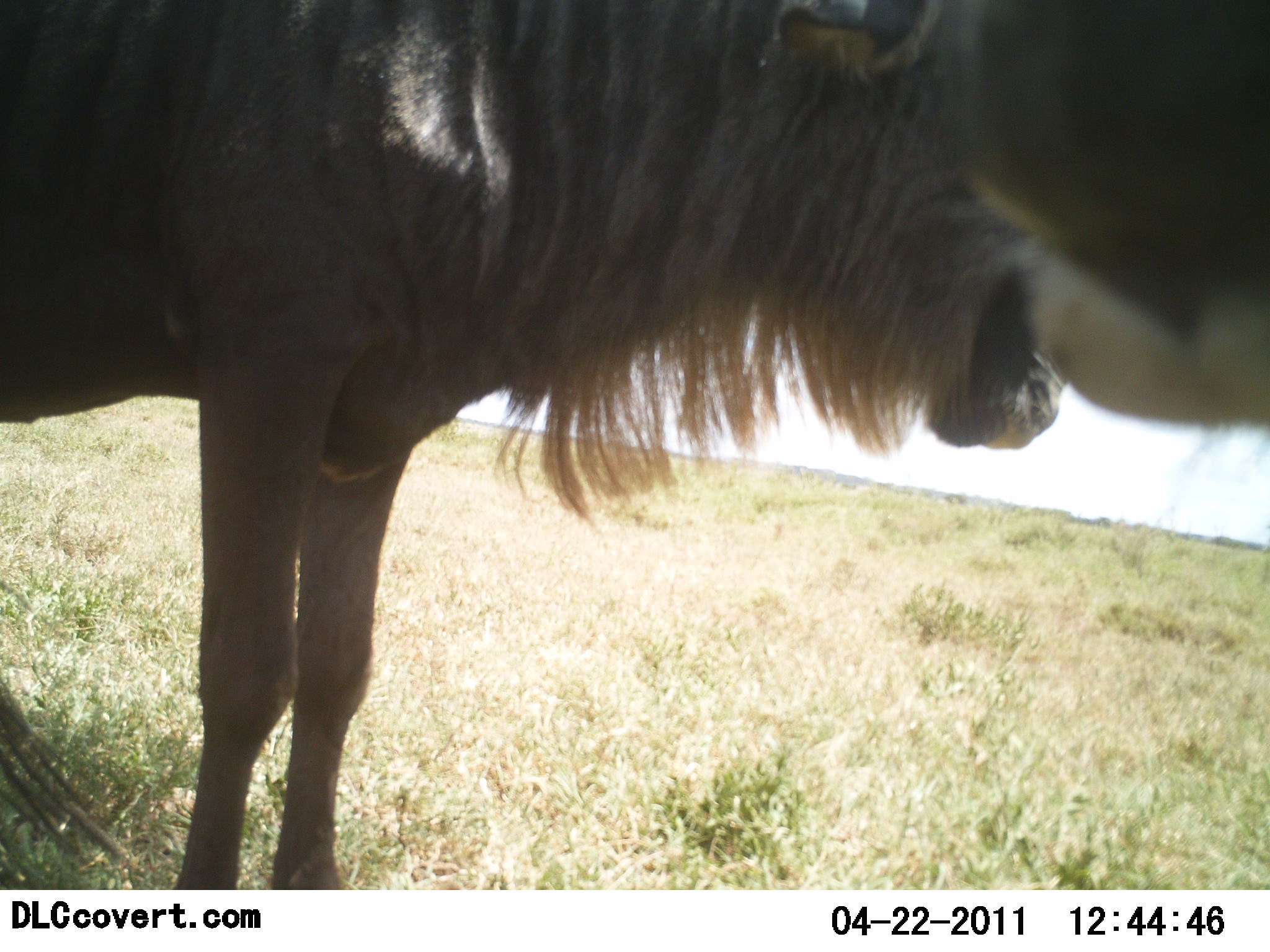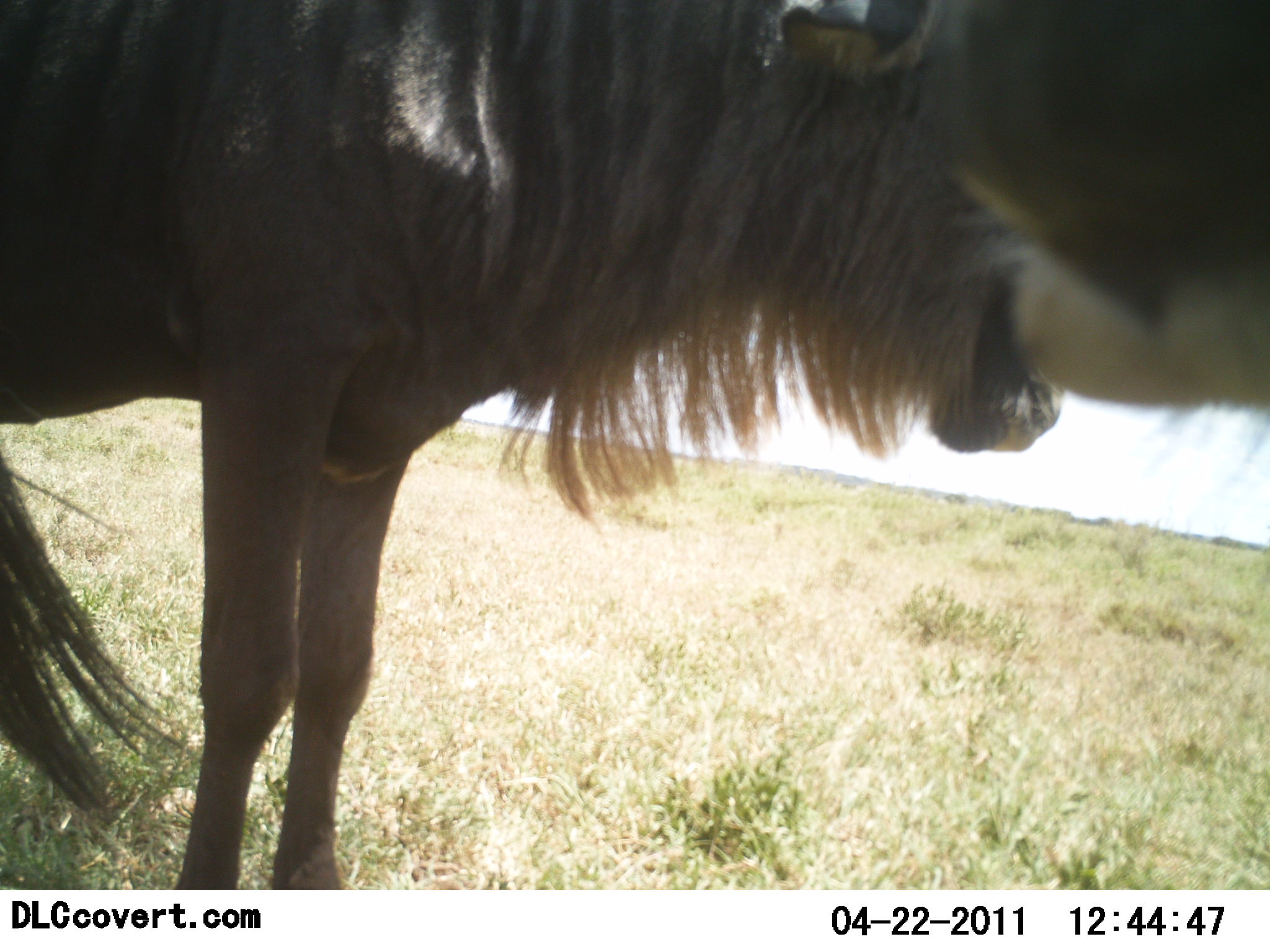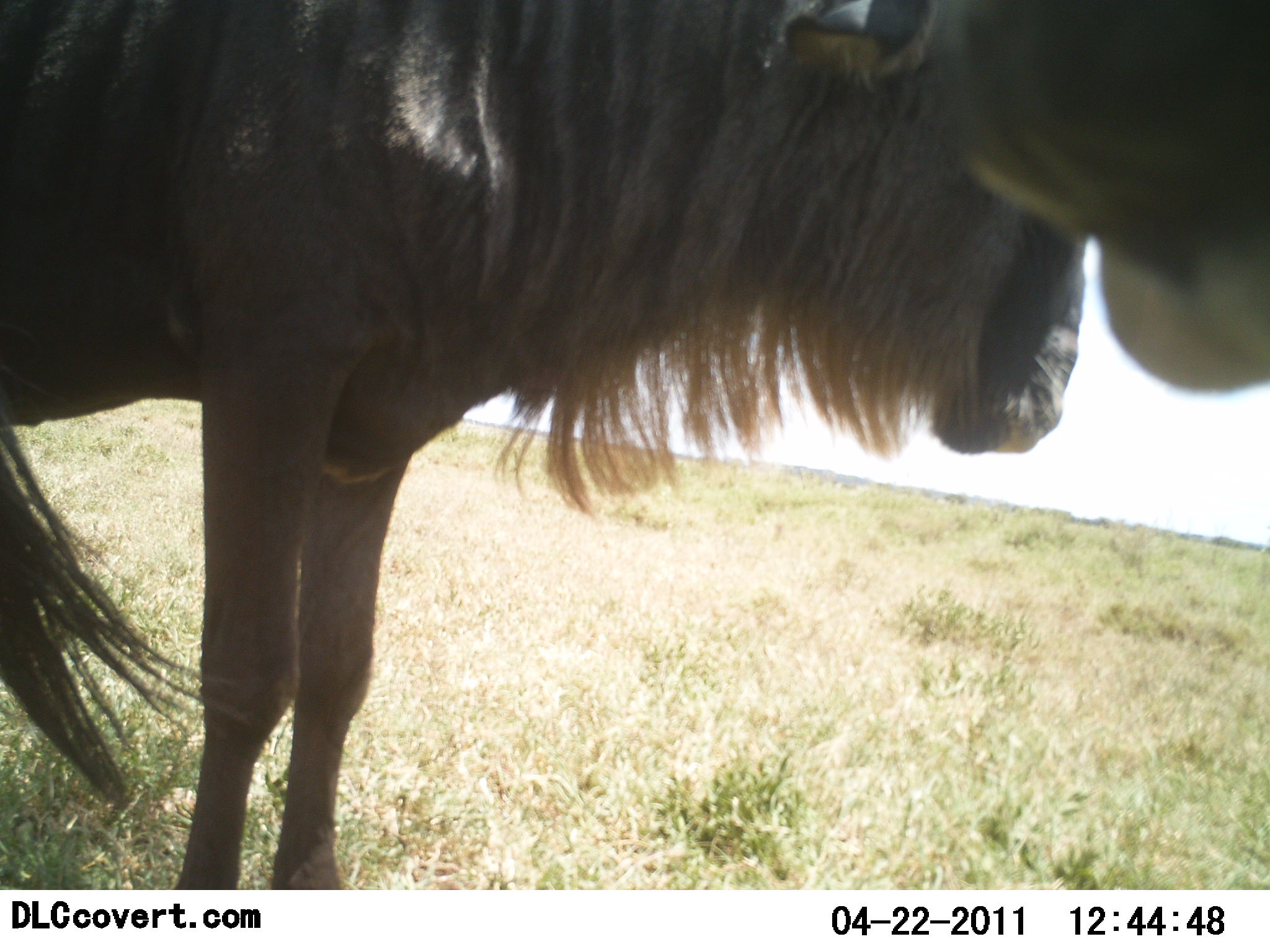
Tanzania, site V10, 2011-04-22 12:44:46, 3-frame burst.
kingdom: Animalia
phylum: Chordata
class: Mammalia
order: Artiodactyla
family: Bovidae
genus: Connochaetes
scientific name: Connochaetes taurinus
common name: blue wildebeest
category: wildebeest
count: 2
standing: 90%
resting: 10%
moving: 0%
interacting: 10%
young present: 0%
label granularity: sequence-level